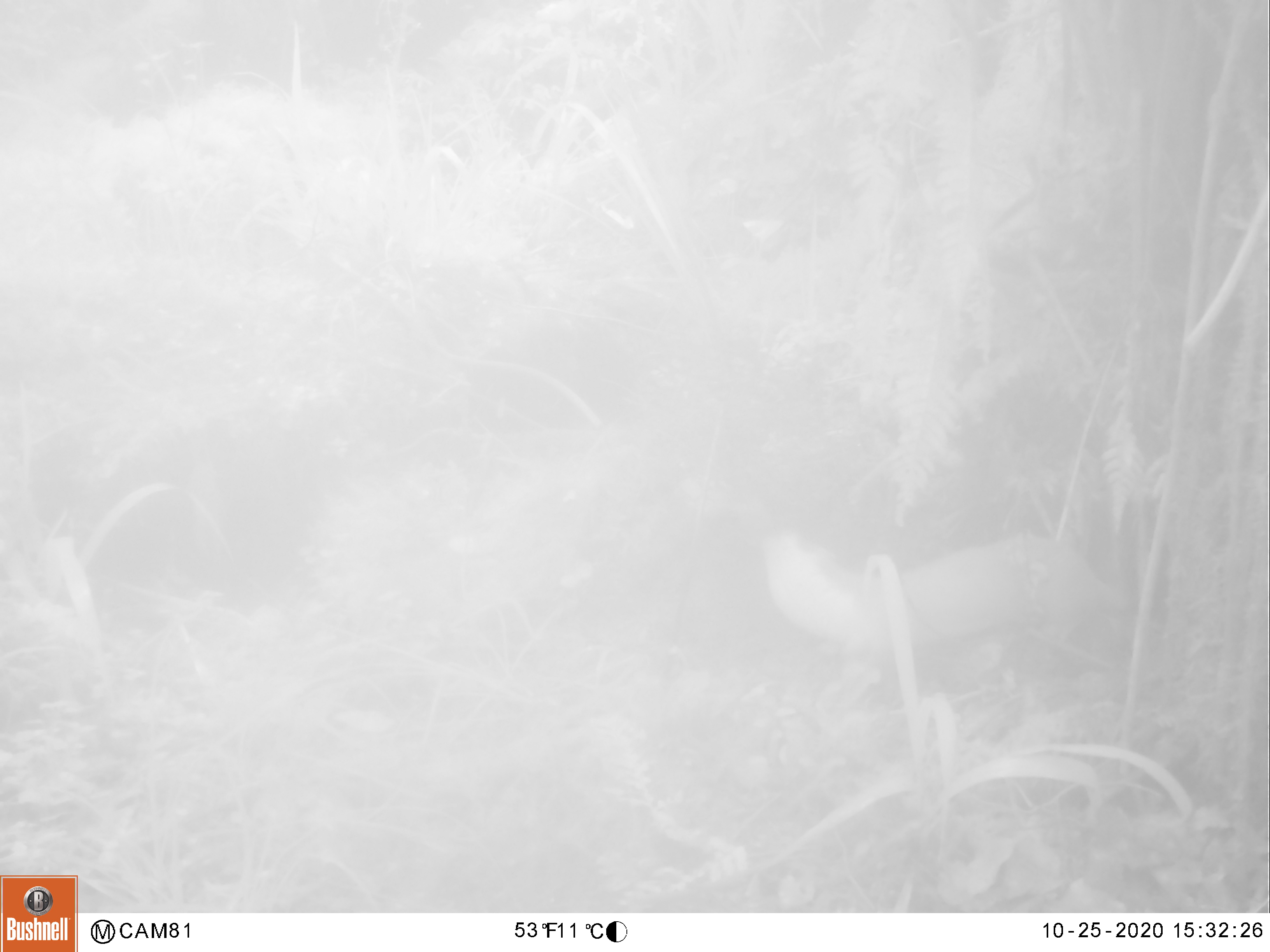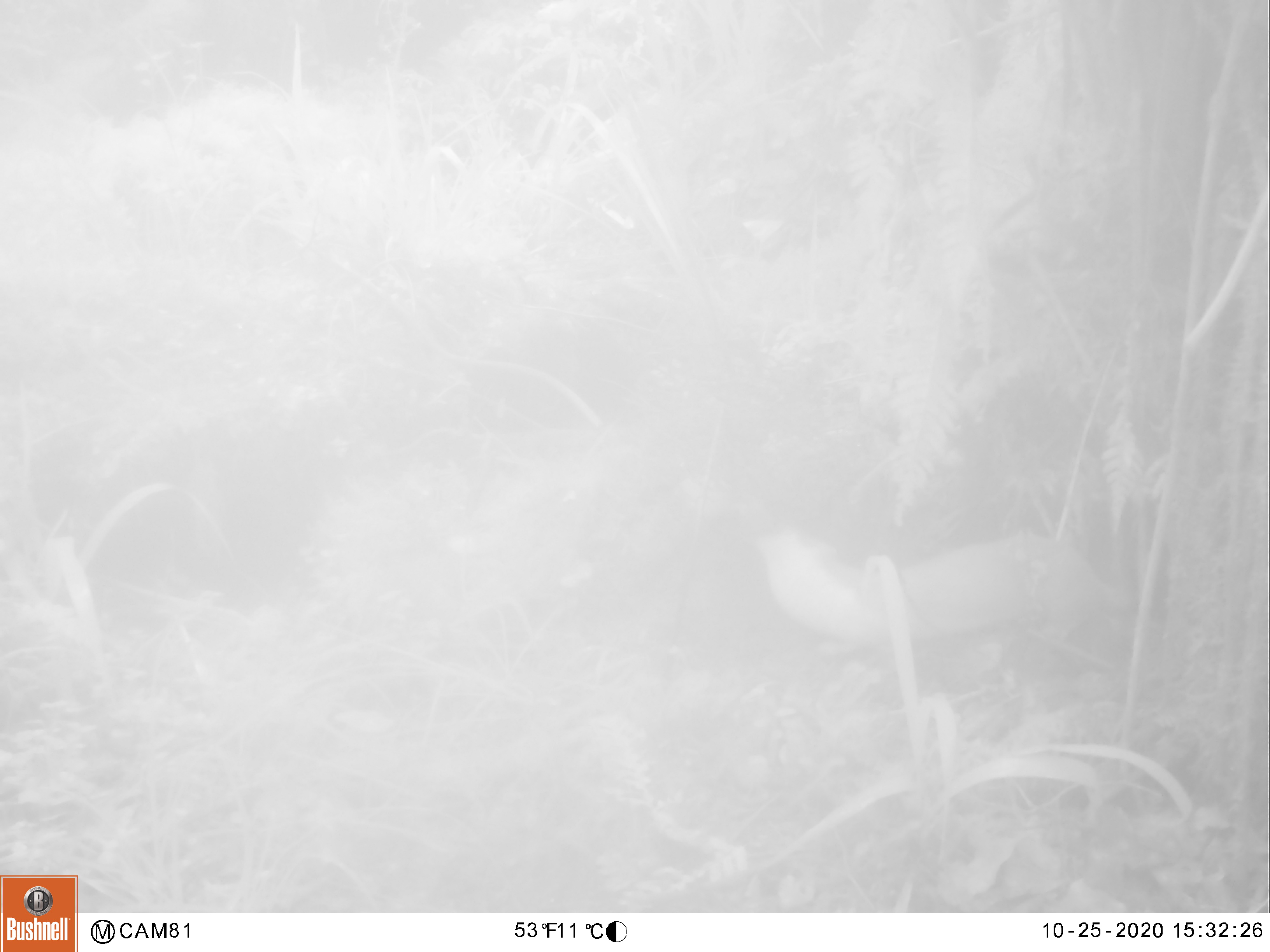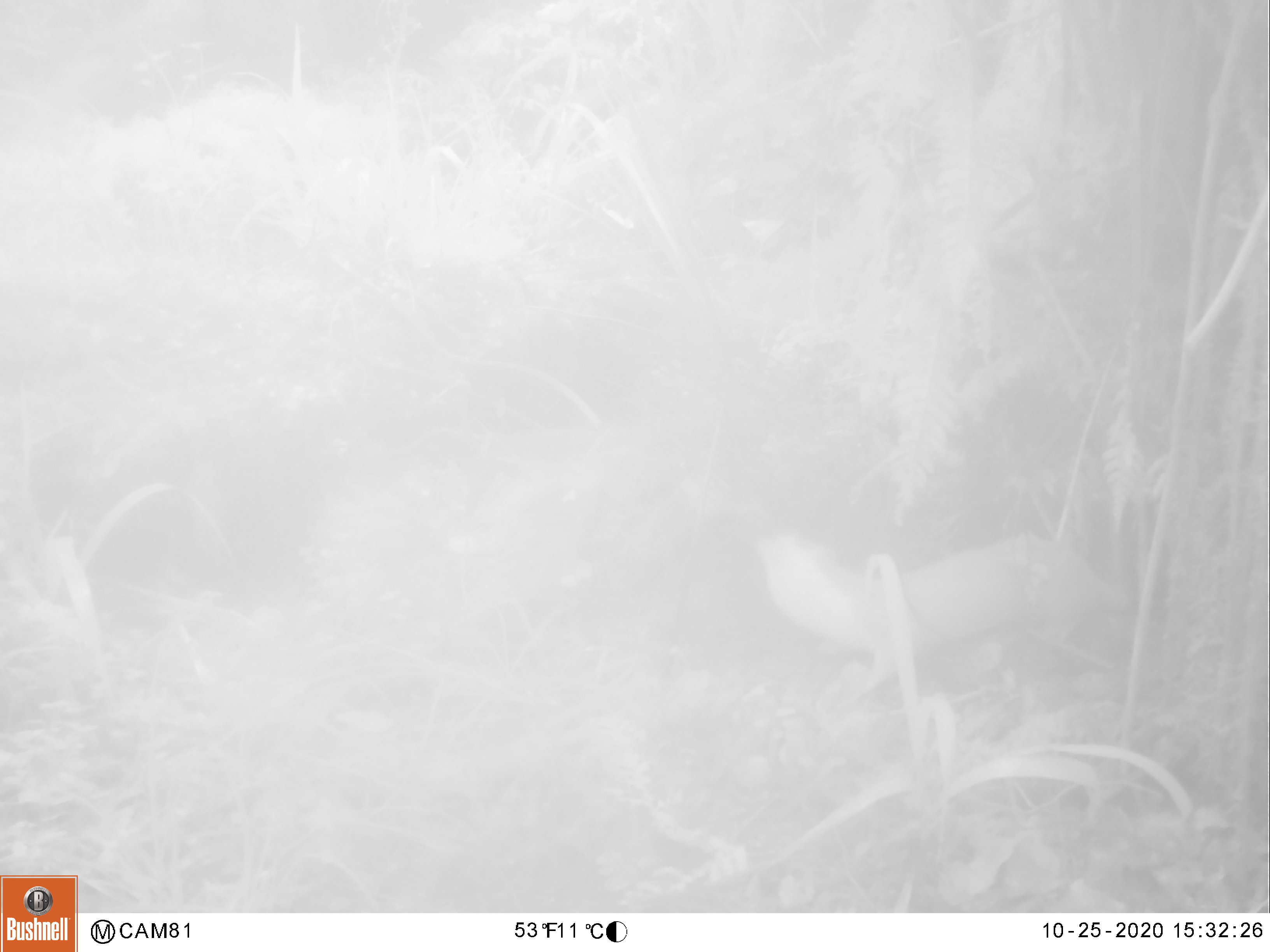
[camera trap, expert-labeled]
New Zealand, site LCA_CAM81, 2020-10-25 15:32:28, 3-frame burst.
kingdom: Animalia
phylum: Chordata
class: Mammalia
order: Carnivora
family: Mustelidae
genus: Mustela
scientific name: Mustela erminea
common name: stoat